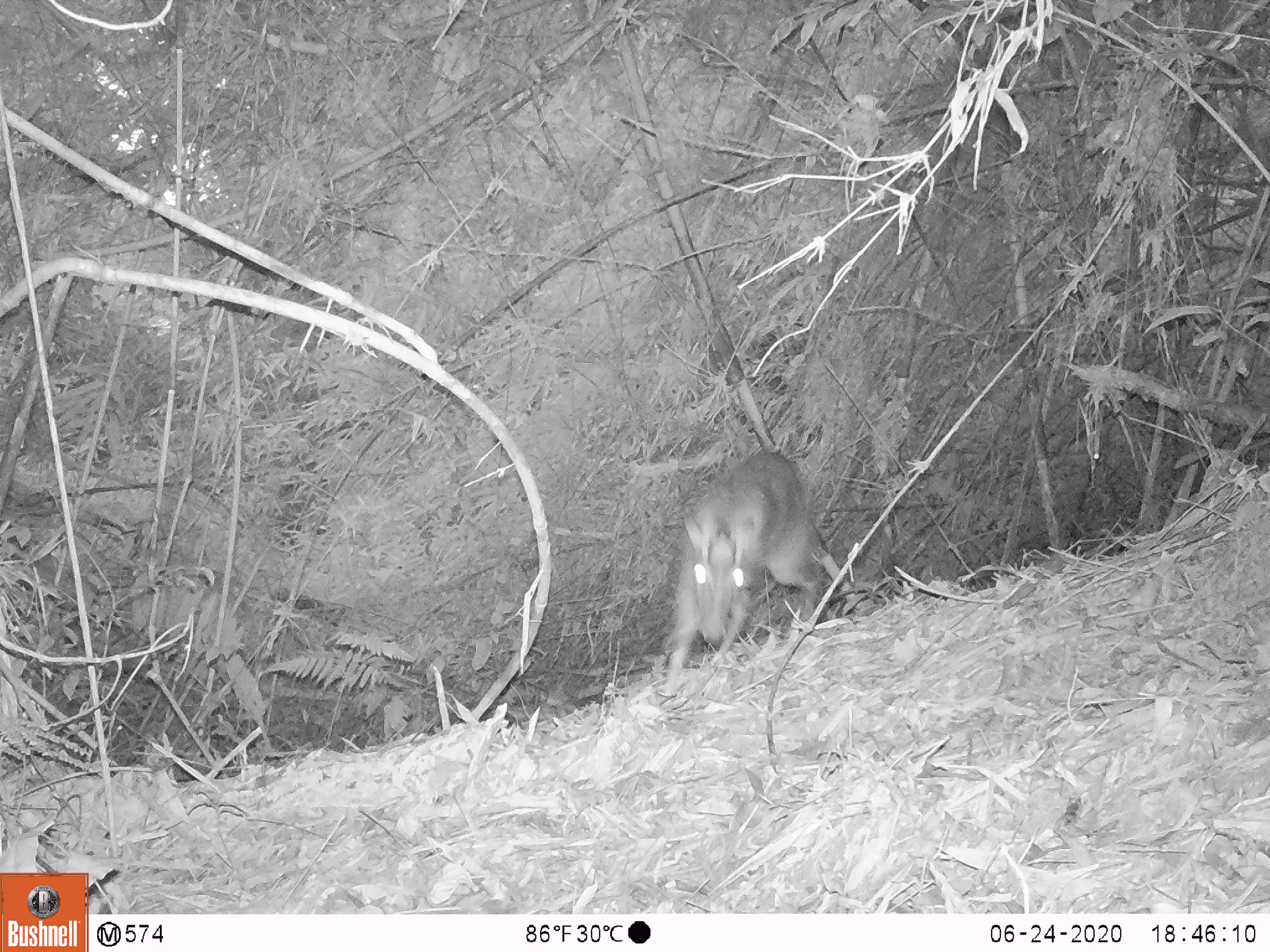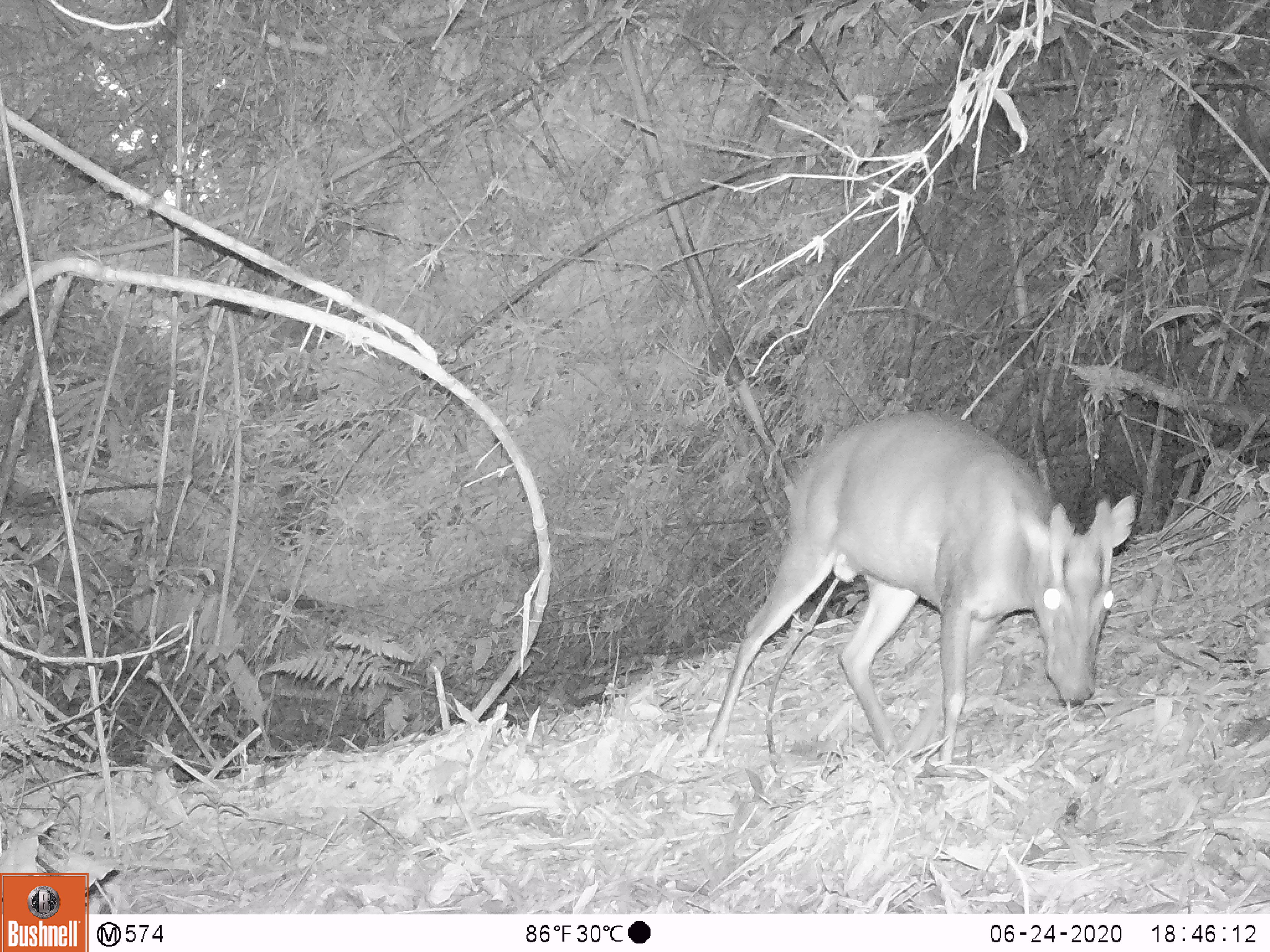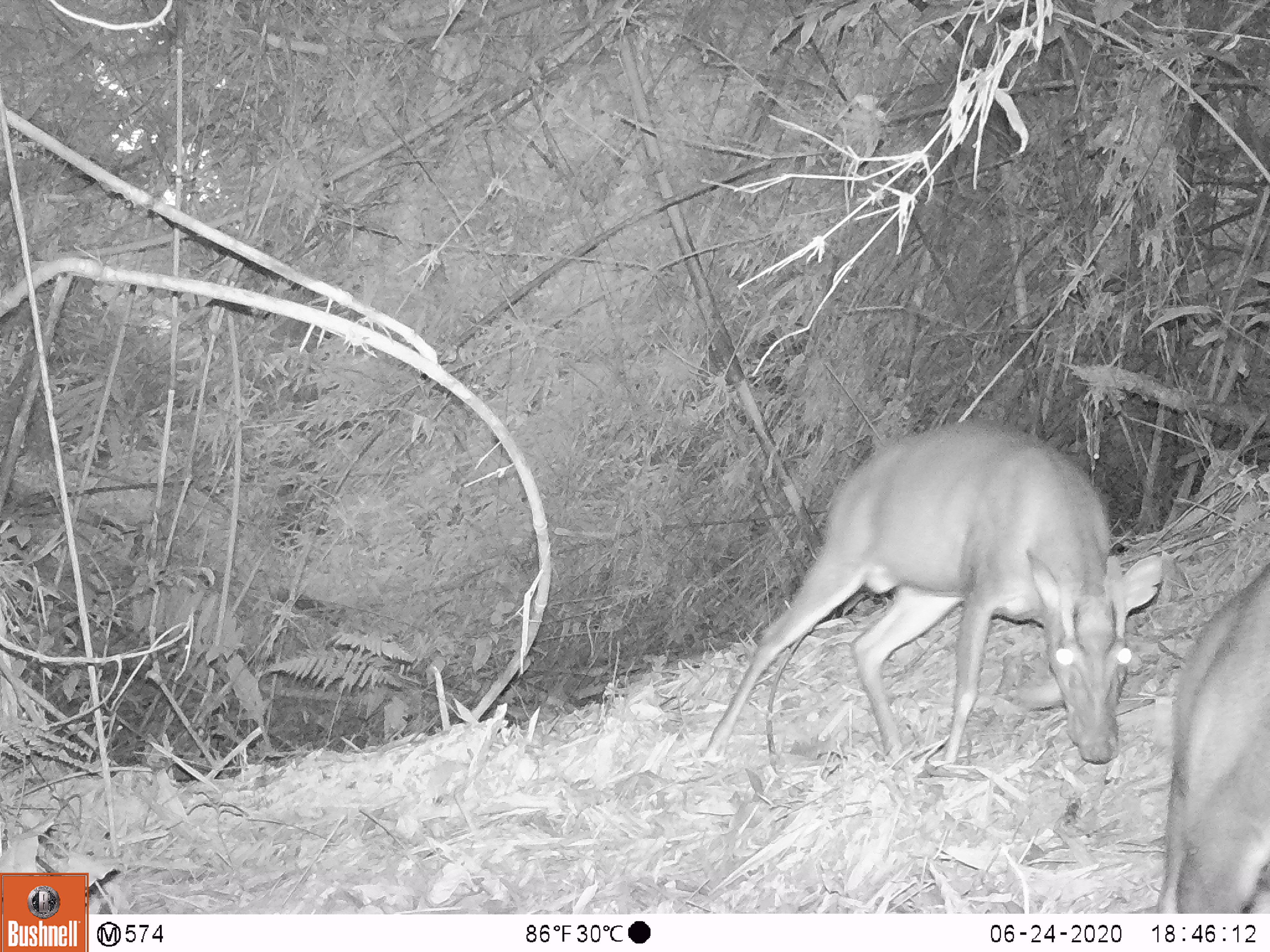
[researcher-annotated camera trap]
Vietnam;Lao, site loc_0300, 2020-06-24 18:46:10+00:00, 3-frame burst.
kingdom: Animalia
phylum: Chordata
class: Mammalia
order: Artiodactyla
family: Cervidae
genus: Muntiacus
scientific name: Muntiacus rooseveltorum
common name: roosevelt's muntjac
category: roosevelts muntjac group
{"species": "roosevelts muntjac group (roosevelt's muntjac) (Muntiacus rooseveltorum)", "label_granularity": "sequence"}